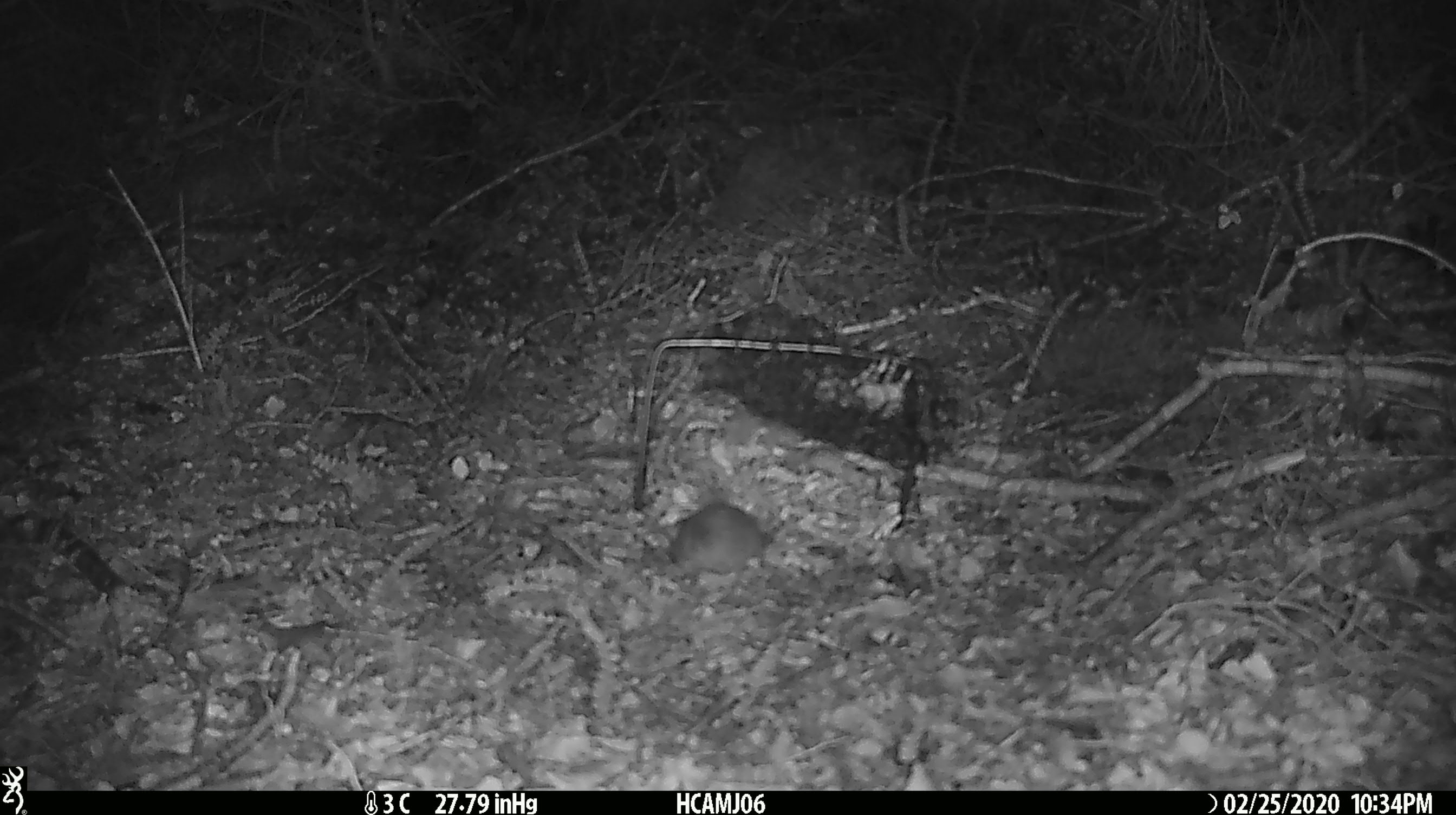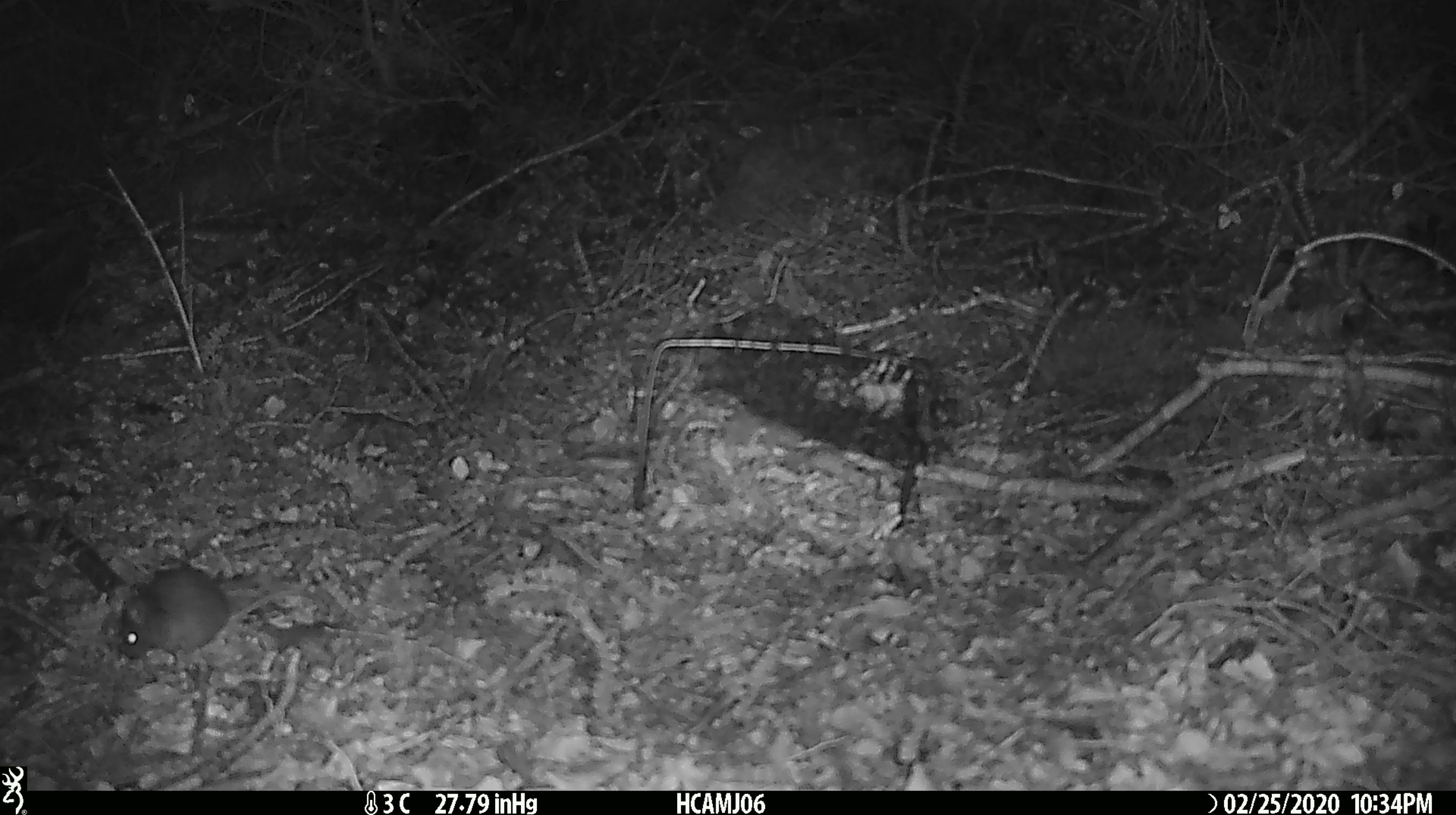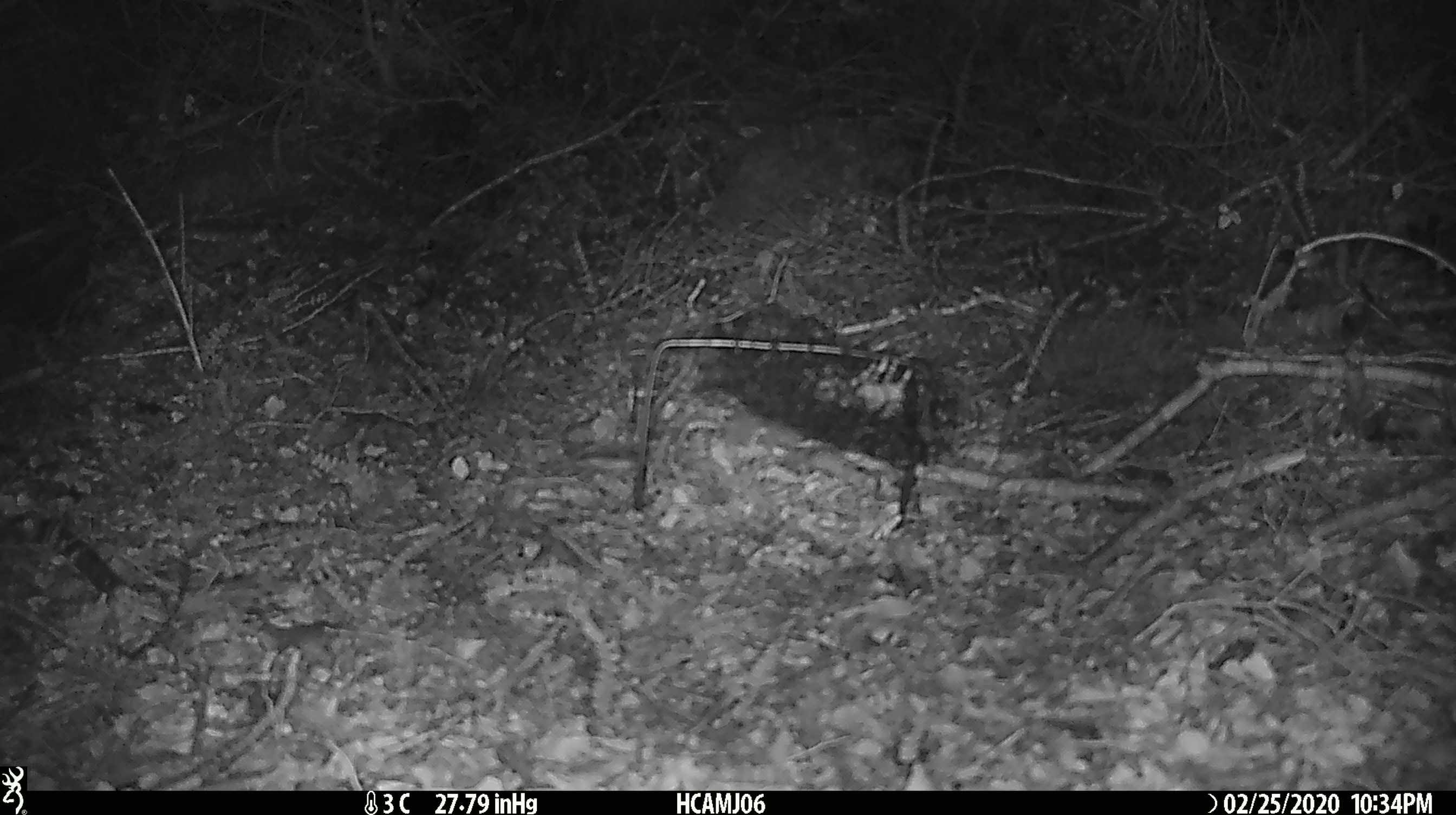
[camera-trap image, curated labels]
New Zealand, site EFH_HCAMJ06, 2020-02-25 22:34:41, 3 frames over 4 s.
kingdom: Animalia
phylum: Chordata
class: Mammalia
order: Rodentia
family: Muridae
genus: Mus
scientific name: Mus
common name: mouse